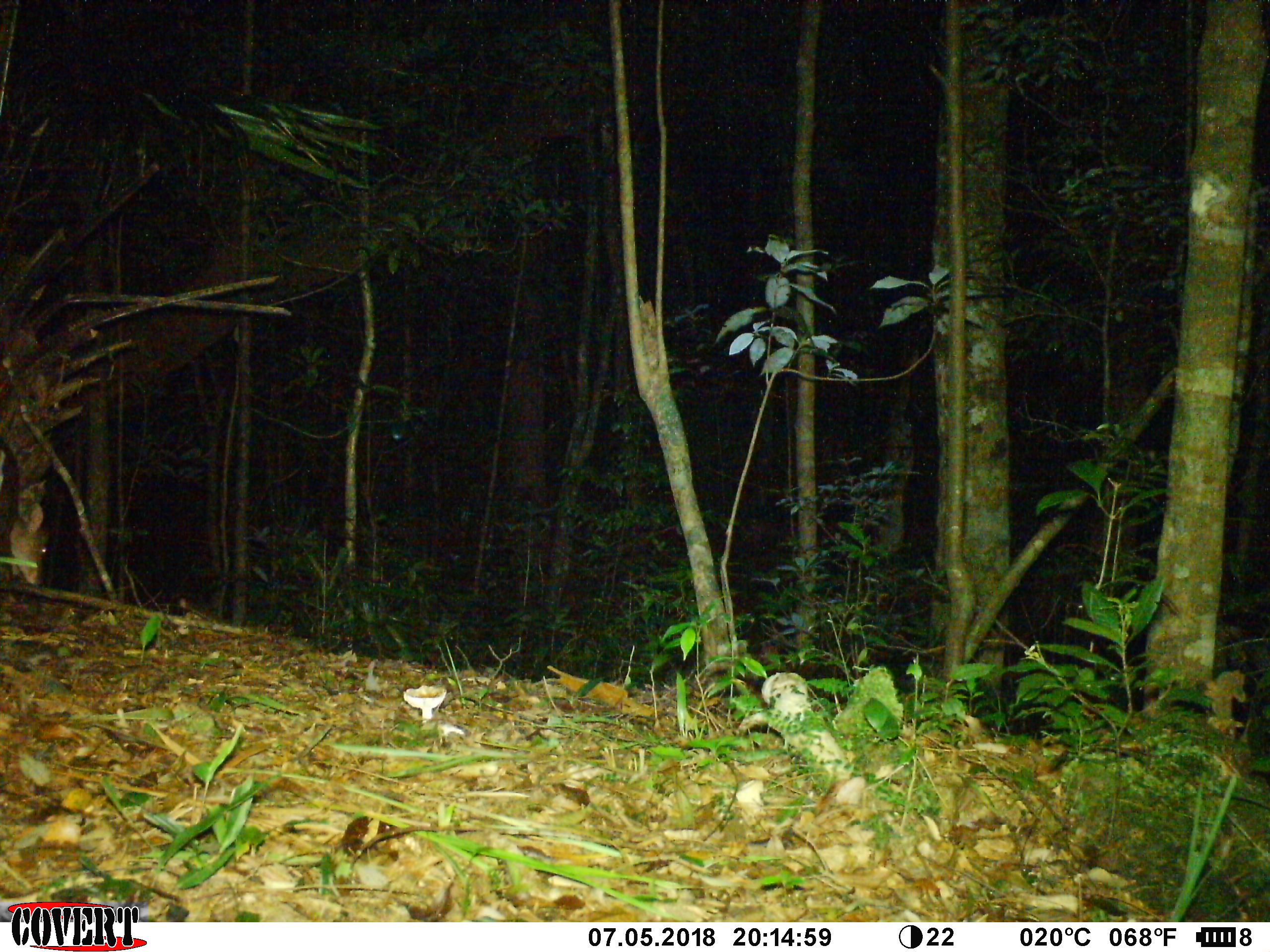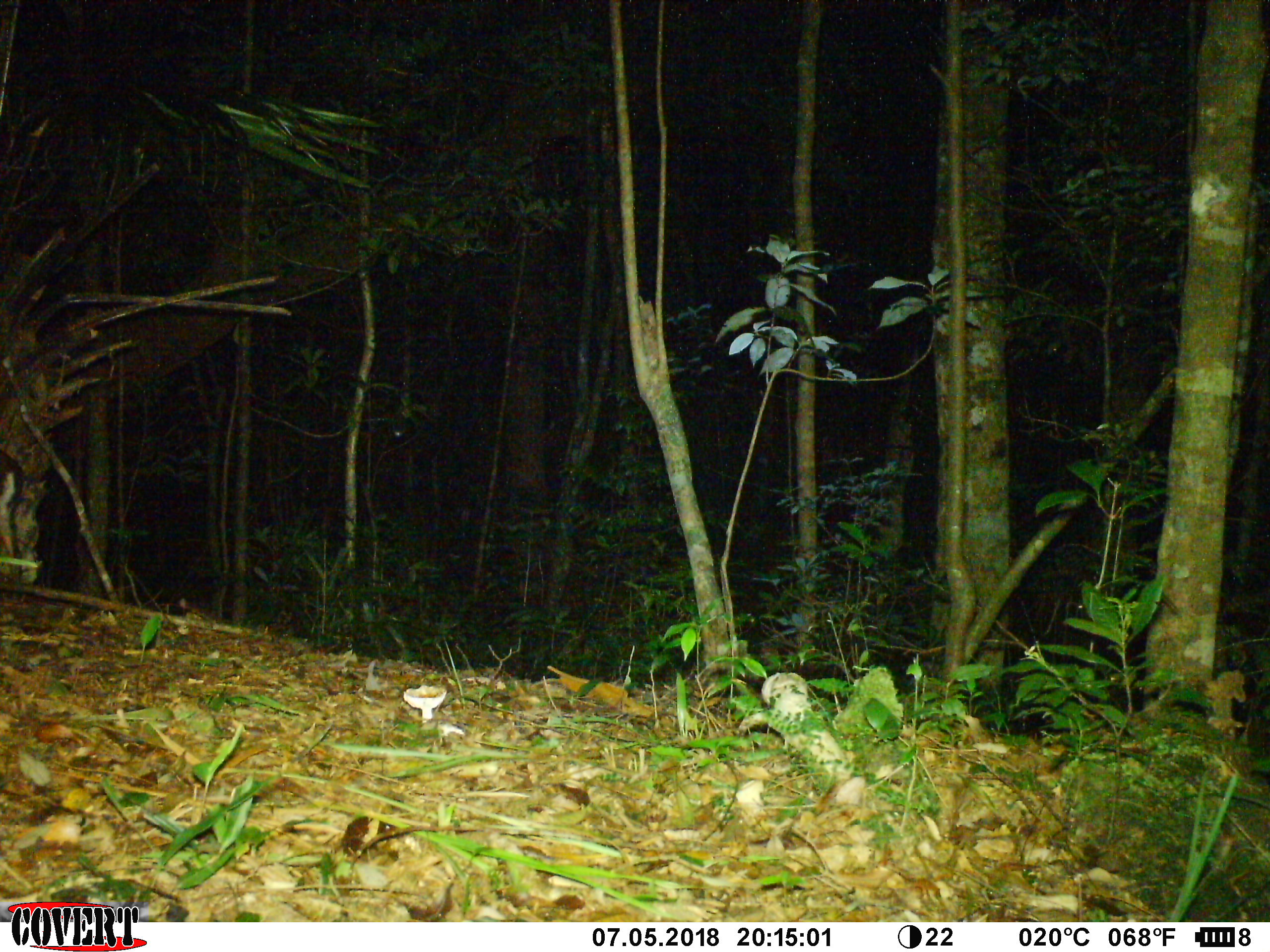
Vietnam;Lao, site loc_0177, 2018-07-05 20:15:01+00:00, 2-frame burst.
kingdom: Animalia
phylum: Chordata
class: Mammalia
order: Artiodactyla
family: Cervidae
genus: Muntiacus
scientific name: Muntiacus rooseveltorum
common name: roosevelt's muntjac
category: roosevelts muntjac group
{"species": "roosevelts muntjac group (roosevelt's muntjac) (Muntiacus rooseveltorum)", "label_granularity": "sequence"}